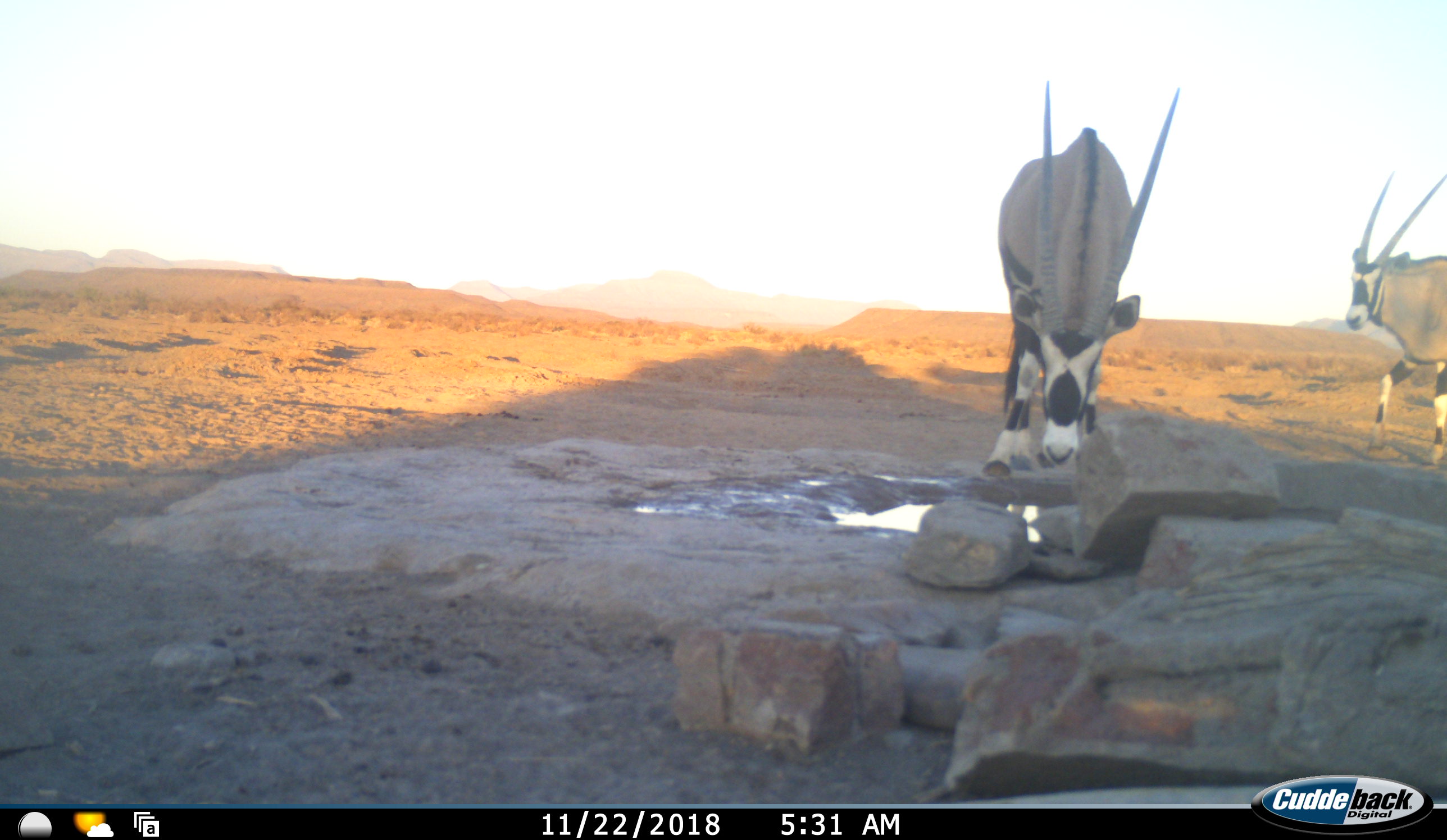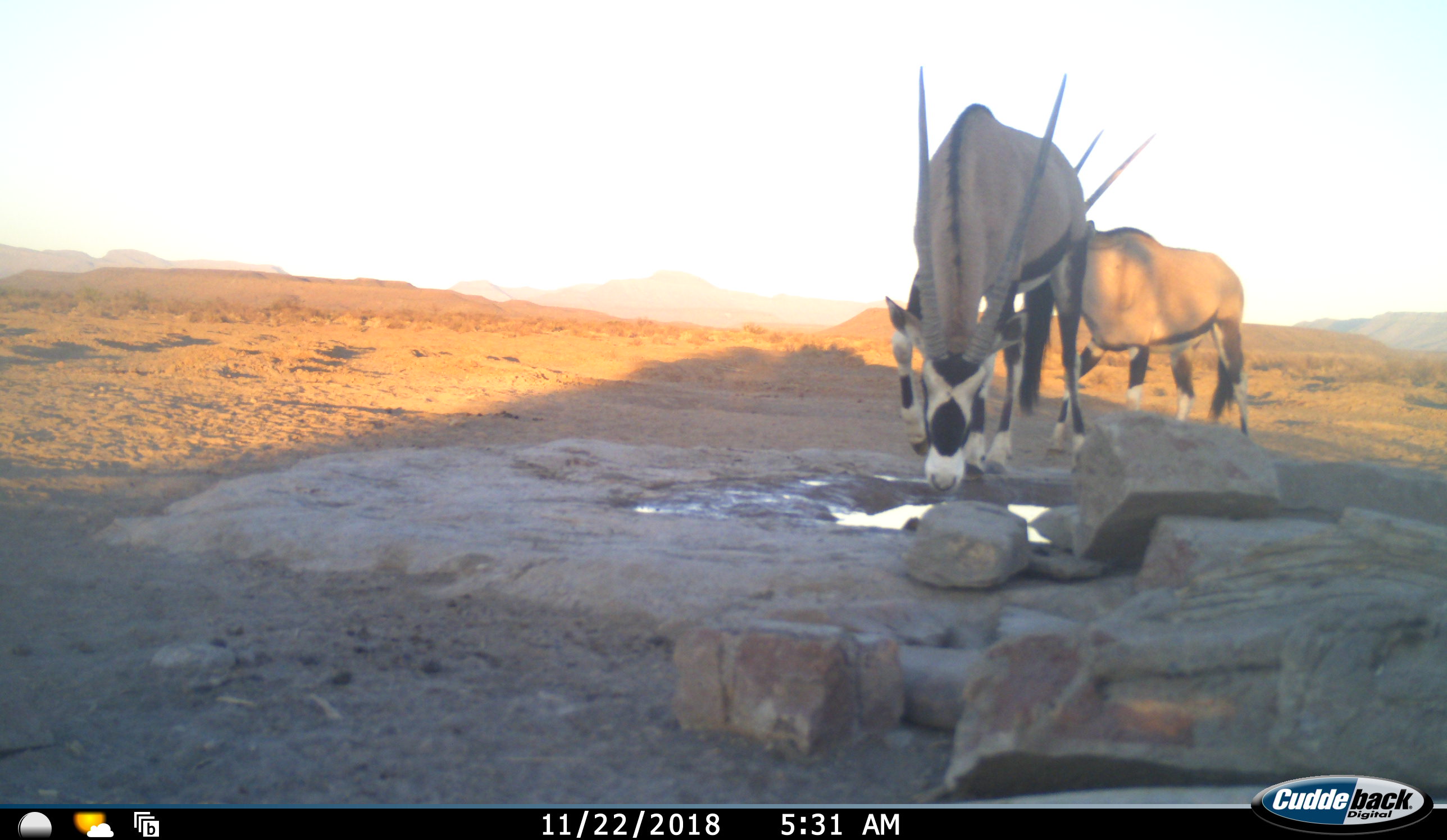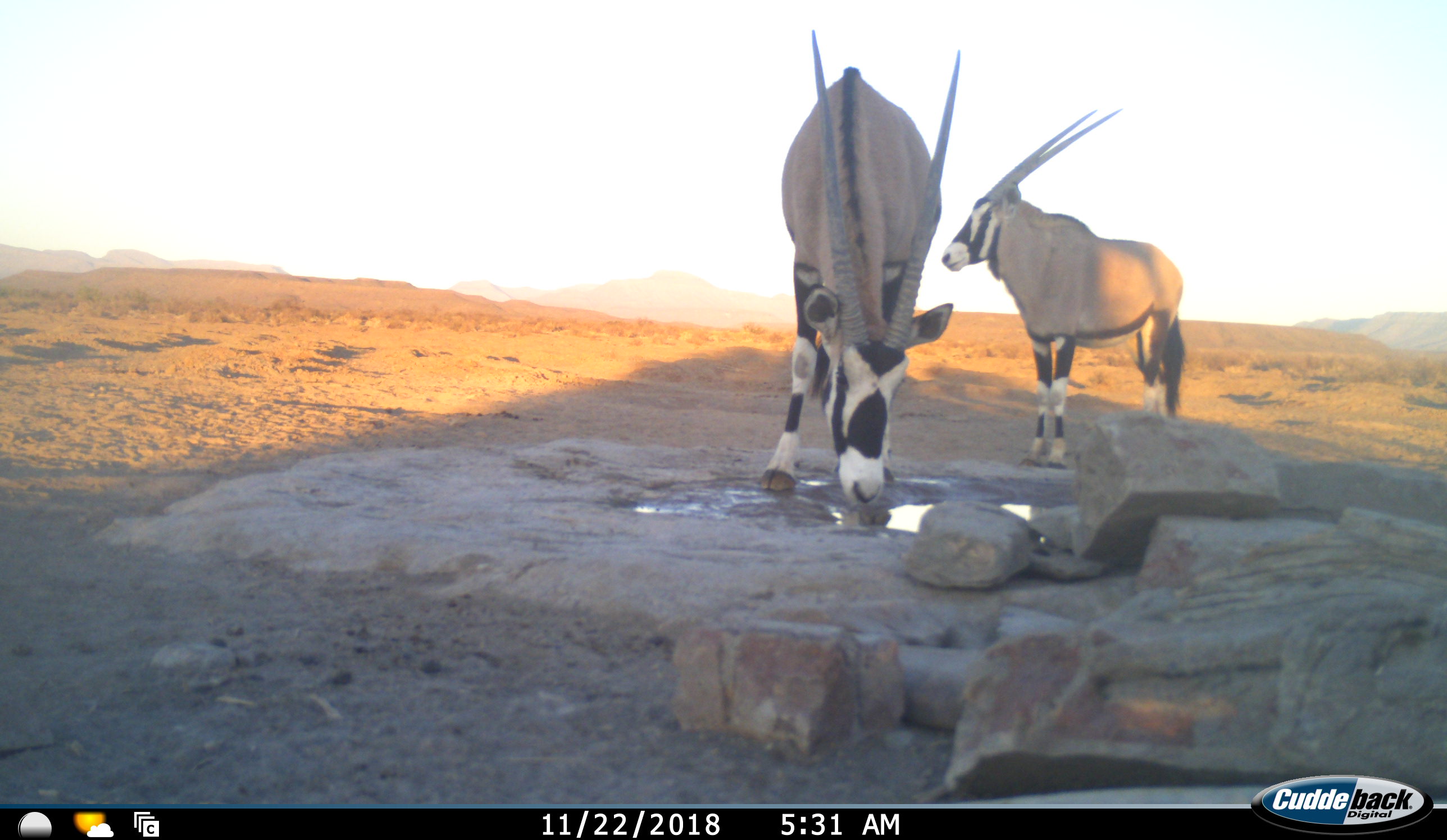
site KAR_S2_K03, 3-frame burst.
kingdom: Animalia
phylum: Chordata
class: Mammalia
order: Artiodactyla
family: Bovidae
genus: Oryx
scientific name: Oryx gazella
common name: gemsbok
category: oryx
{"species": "oryx (gemsbok) (Oryx gazella)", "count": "2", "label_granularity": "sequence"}